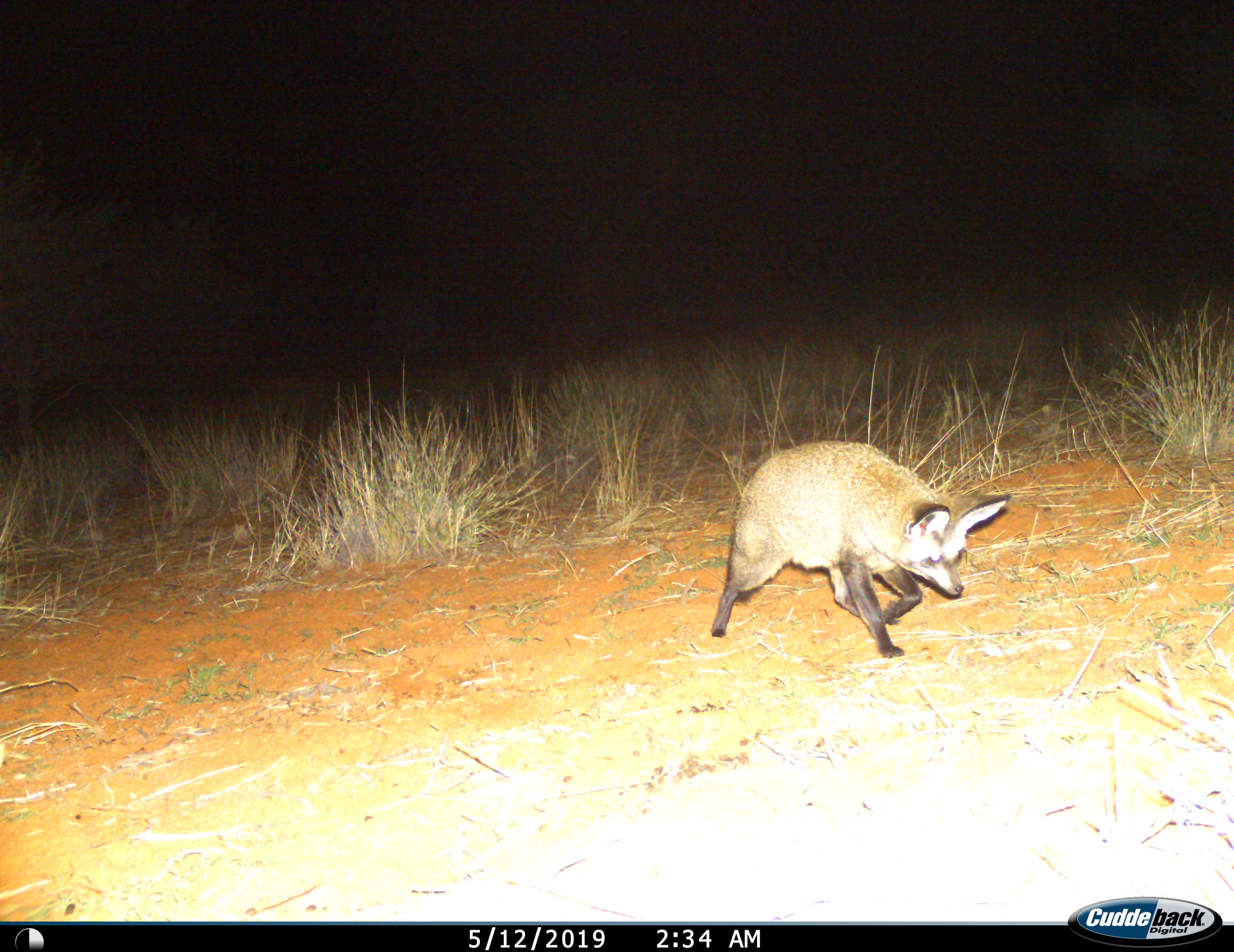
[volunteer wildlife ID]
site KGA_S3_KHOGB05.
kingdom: Animalia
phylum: Chordata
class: Mammalia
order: Carnivora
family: Canidae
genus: Otocyon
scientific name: Otocyon megalotis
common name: bat-eared fox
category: foxbateared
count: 1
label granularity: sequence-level